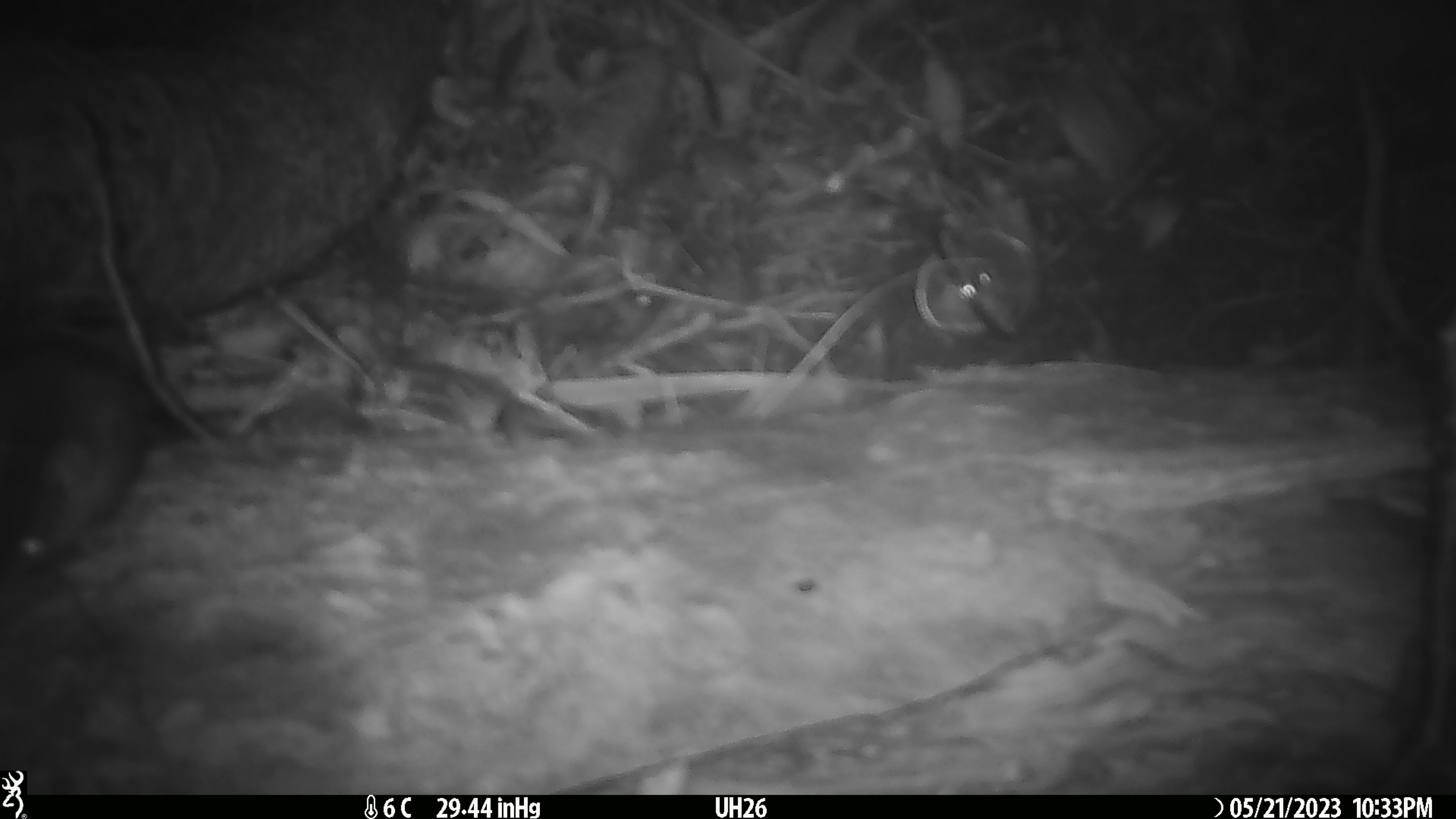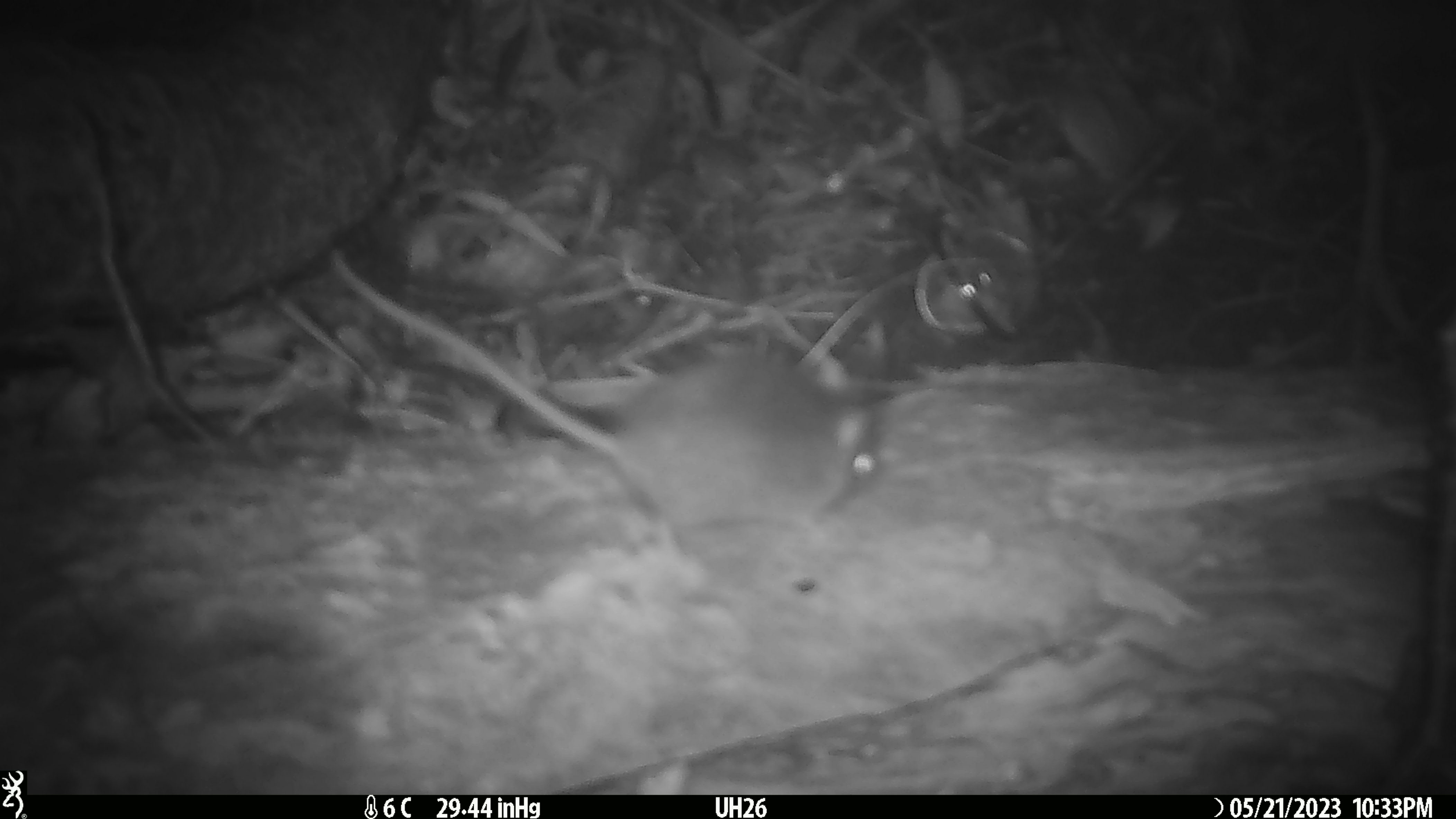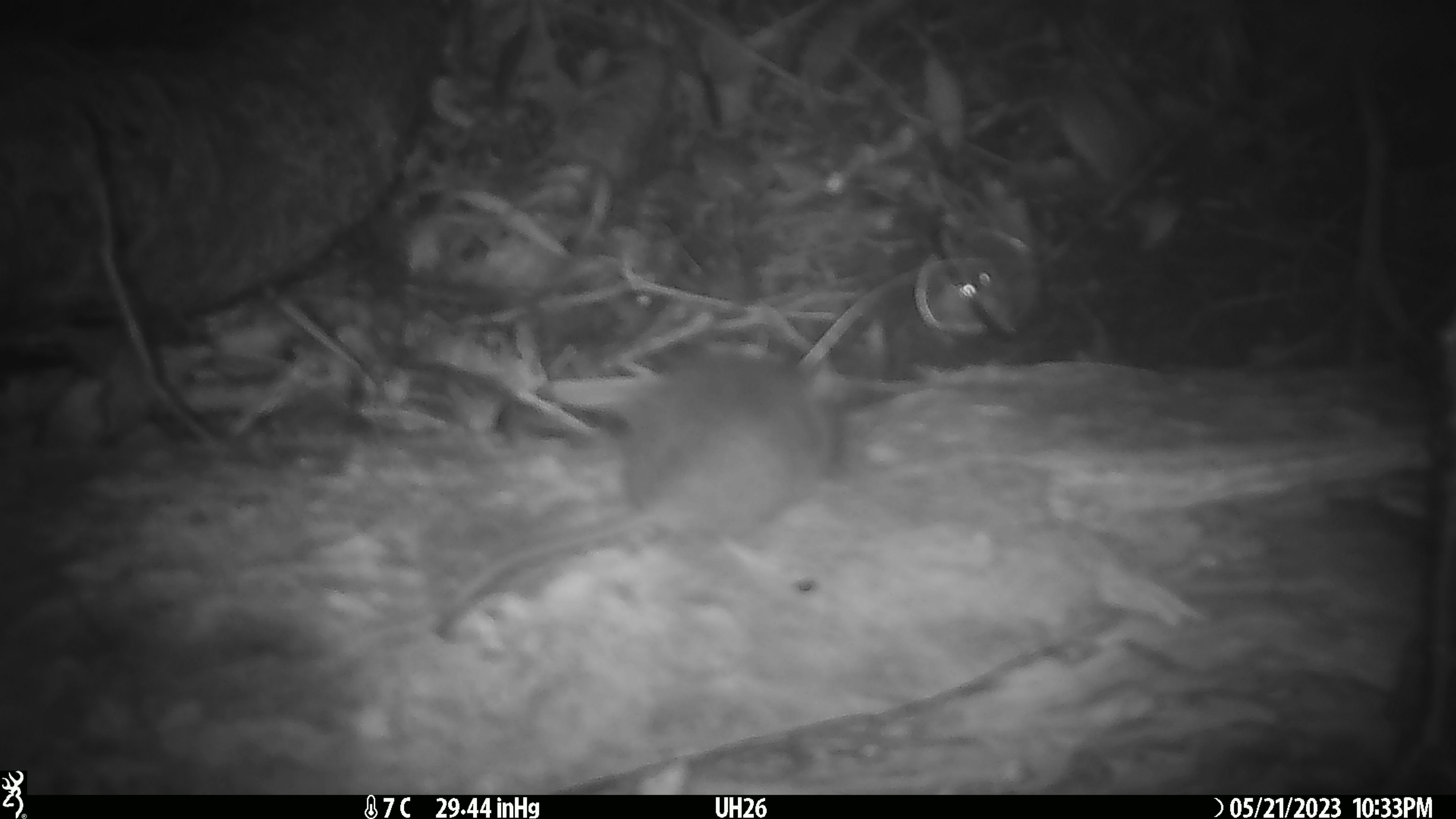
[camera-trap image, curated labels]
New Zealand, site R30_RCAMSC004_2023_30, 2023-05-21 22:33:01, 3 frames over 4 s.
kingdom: Animalia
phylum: Chordata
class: Mammalia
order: Rodentia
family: Muridae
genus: Mus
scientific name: Mus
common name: mouse